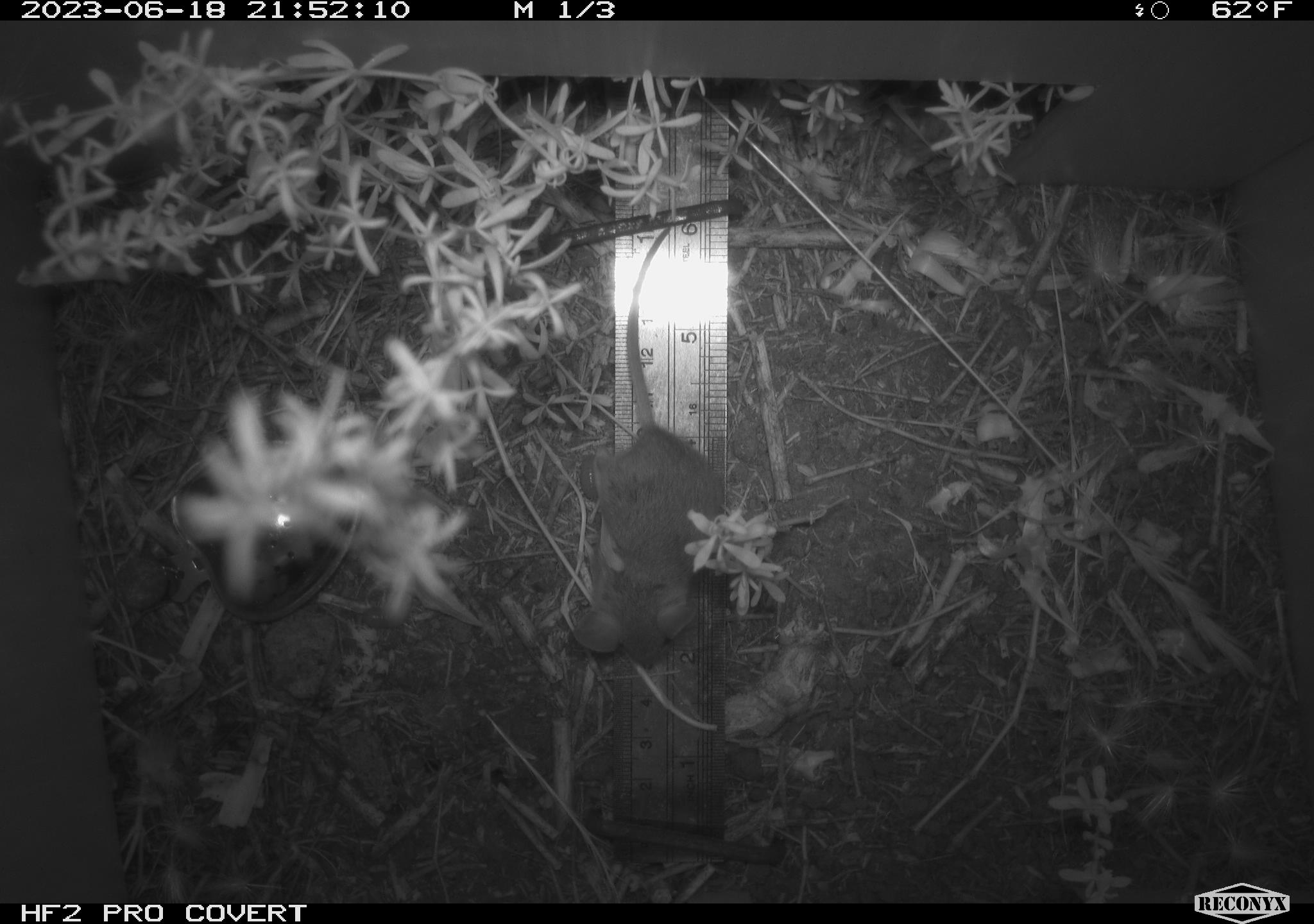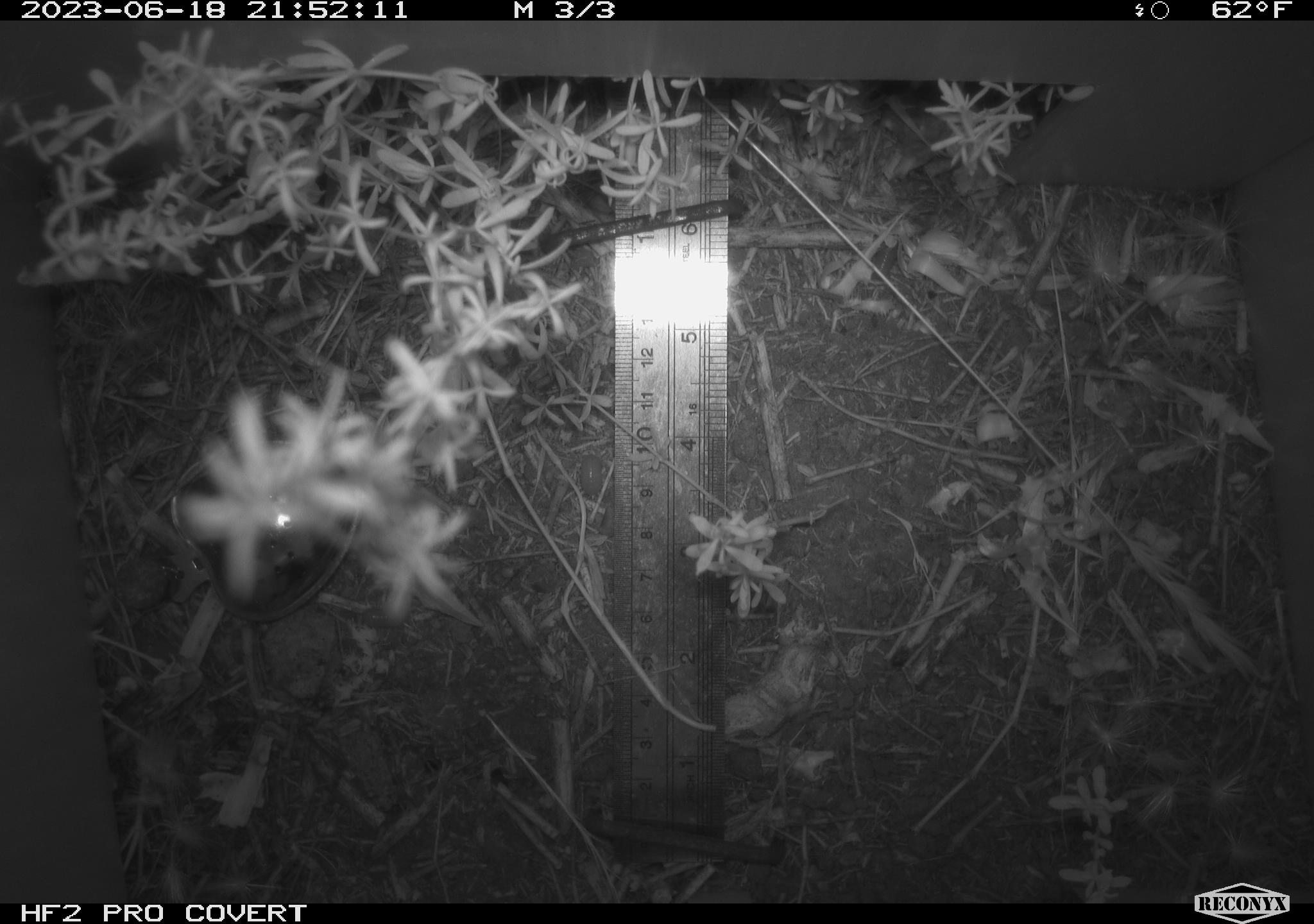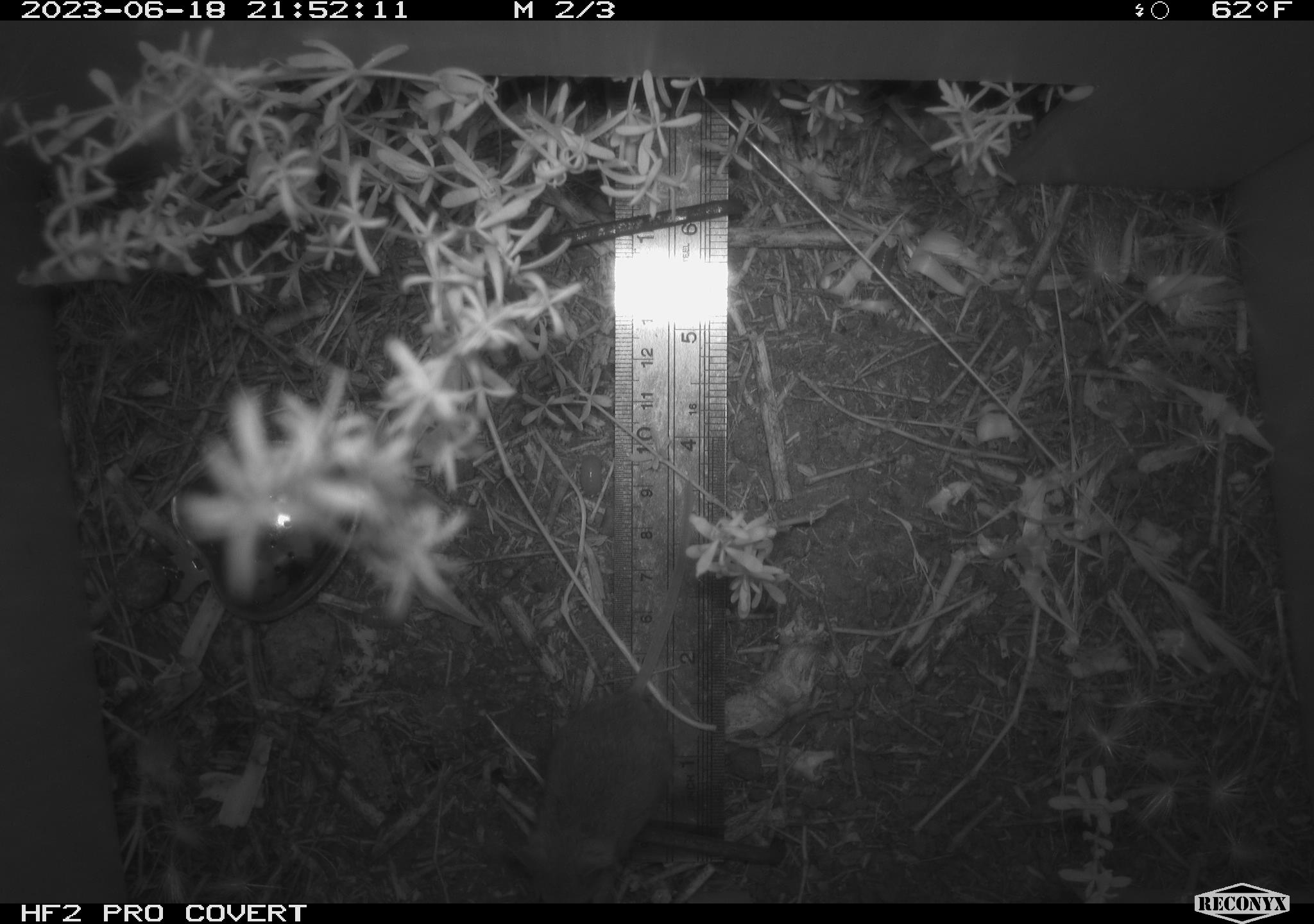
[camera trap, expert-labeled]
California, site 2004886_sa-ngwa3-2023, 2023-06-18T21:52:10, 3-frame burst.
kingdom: Animalia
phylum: Chordata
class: Mammalia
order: Rodentia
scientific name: Rodentia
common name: mouse species